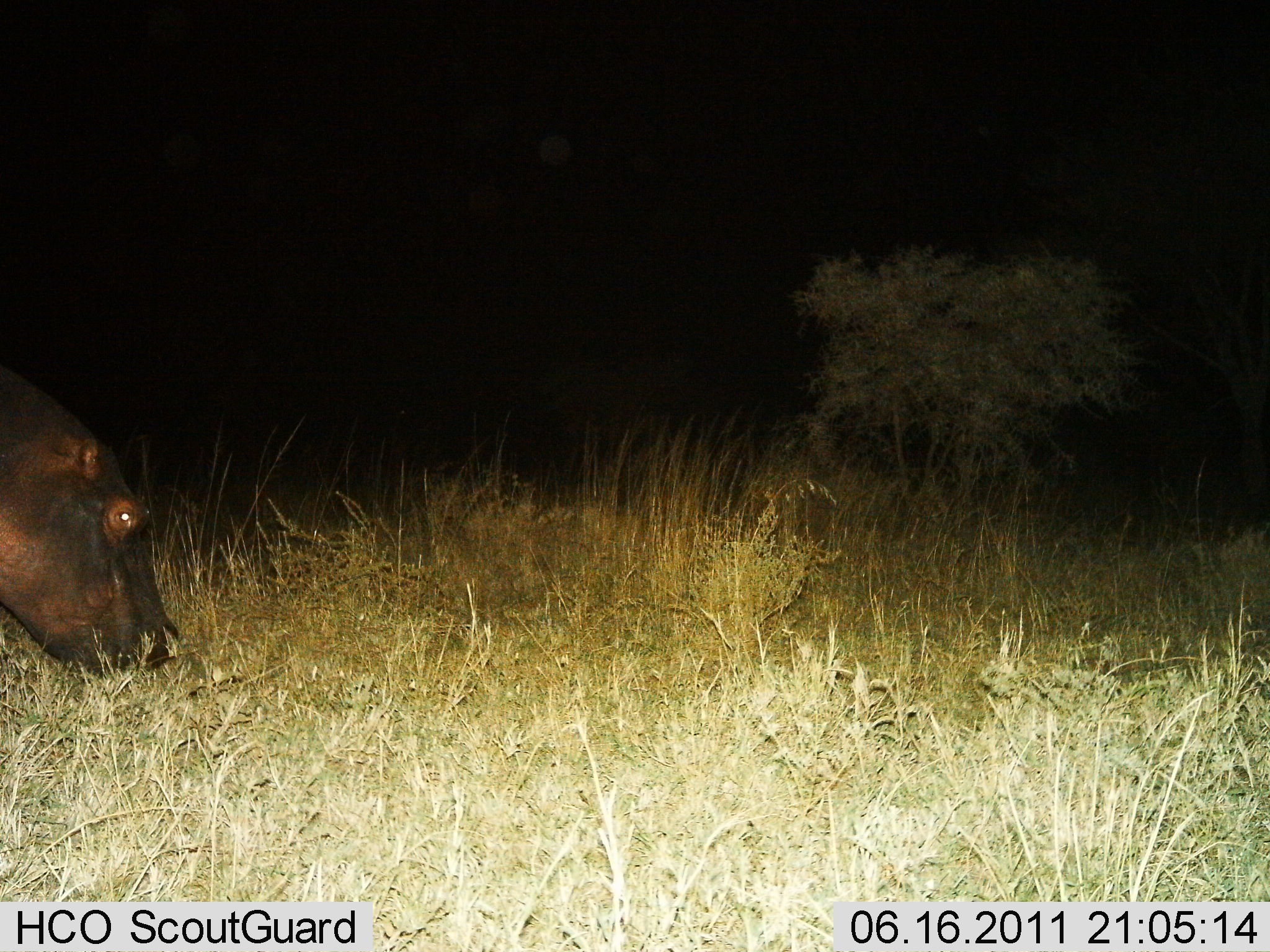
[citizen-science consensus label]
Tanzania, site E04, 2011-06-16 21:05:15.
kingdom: Animalia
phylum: Chordata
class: Mammalia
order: Artiodactyla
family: Hippopotamidae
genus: Hippopotamus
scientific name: Hippopotamus amphibius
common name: hippopotamus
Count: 1.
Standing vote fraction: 27%.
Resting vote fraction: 0%.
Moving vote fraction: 0%.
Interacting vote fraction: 0%.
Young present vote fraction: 0%.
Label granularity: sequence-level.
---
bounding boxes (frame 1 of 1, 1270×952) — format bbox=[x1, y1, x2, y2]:
animal: bbox=[0, 344, 187, 676]